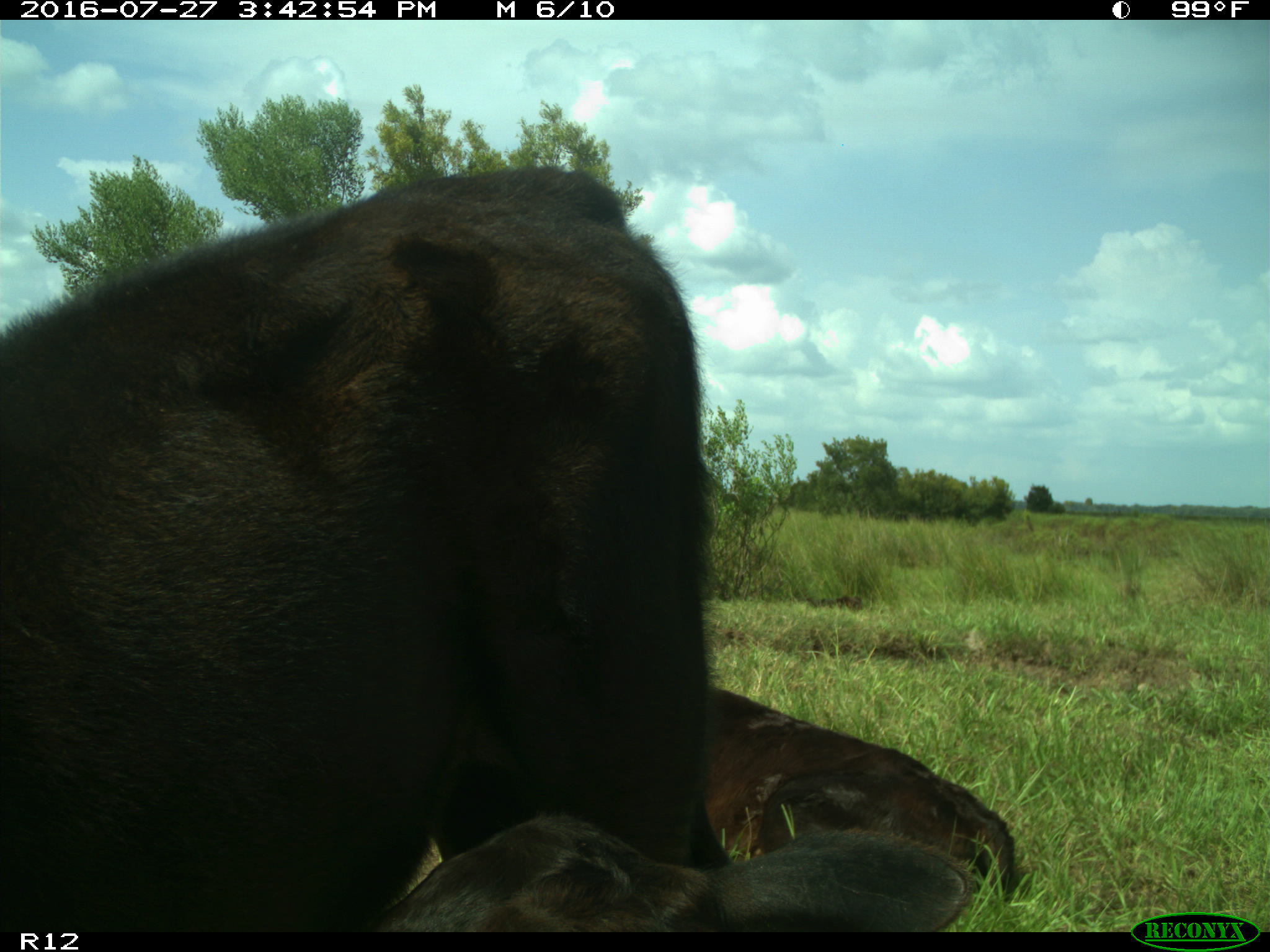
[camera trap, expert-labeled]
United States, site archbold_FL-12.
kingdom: Animalia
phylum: Chordata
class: Mammalia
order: Artiodactyla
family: Bovidae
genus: Bos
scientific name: Bos taurus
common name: domestic cow